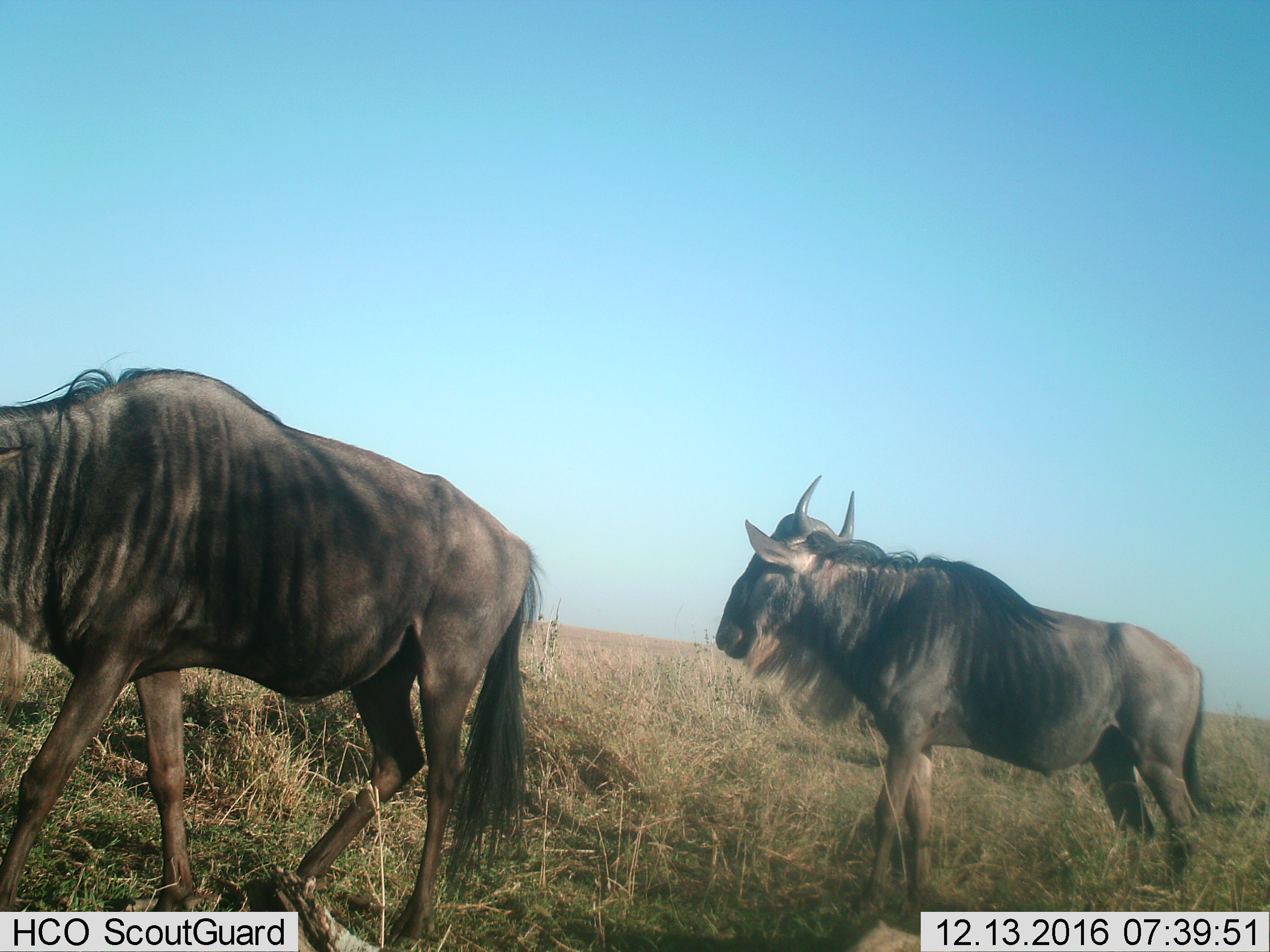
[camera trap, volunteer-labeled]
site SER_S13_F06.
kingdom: Animalia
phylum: Chordata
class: Mammalia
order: Artiodactyla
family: Bovidae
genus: Connochaetes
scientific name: Connochaetes taurinus taurinus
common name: blue wildebeest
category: wildebeestblue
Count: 2.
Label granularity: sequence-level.